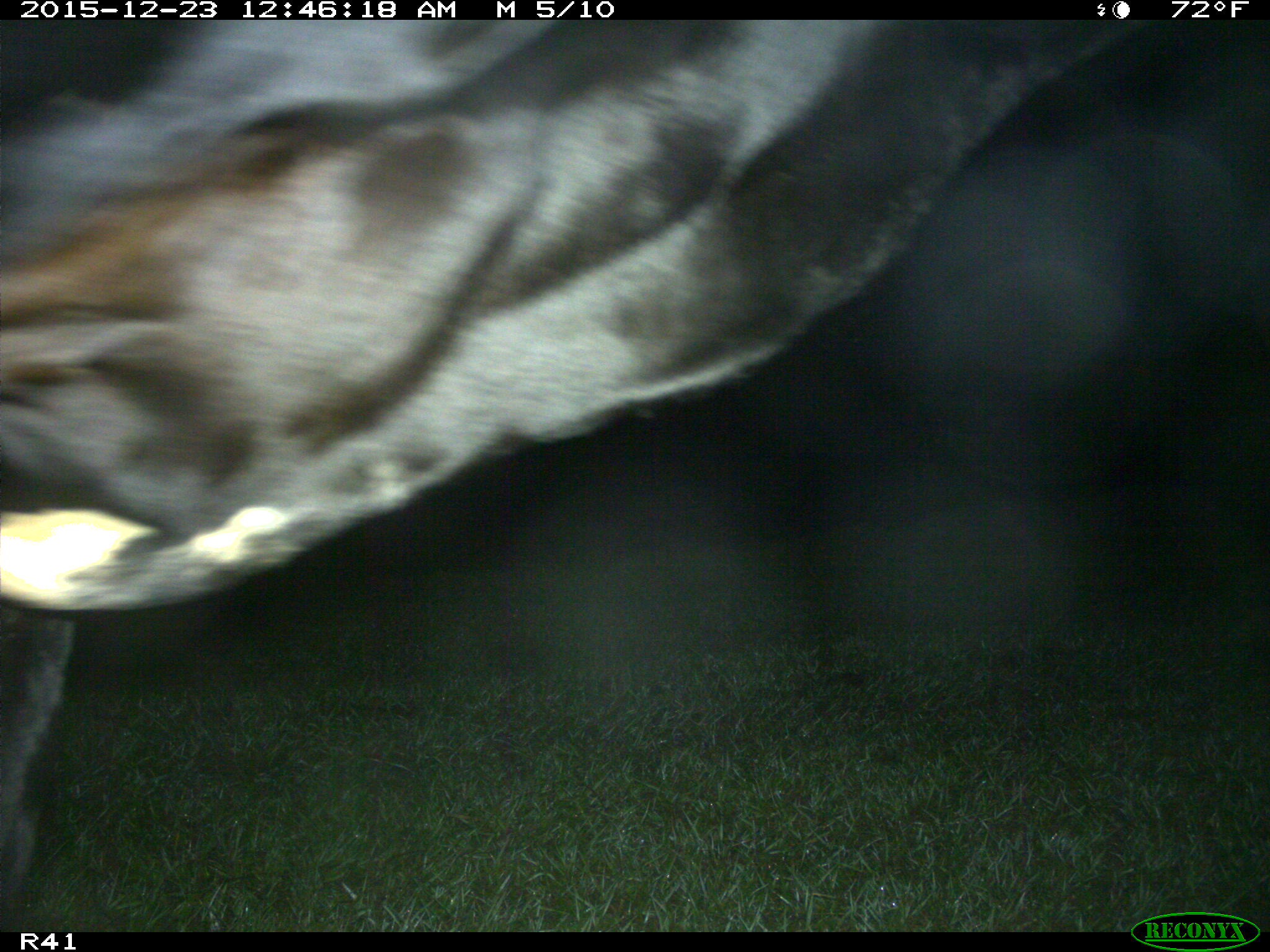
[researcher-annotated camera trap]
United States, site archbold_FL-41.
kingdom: Animalia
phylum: Chordata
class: Mammalia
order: Artiodactyla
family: Bovidae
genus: Bos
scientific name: Bos taurus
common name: domestic cow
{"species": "Bos taurus (domestic cow)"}